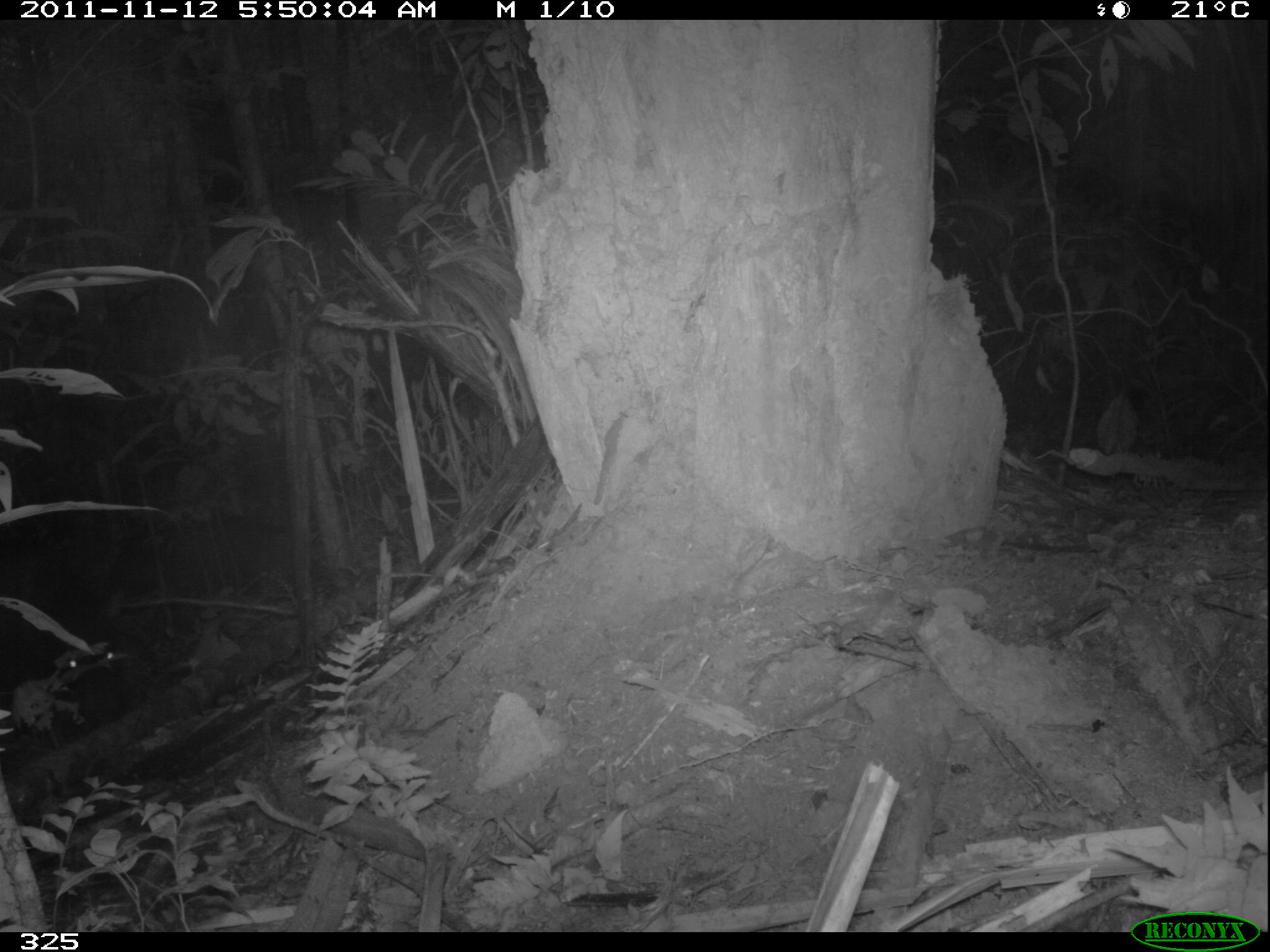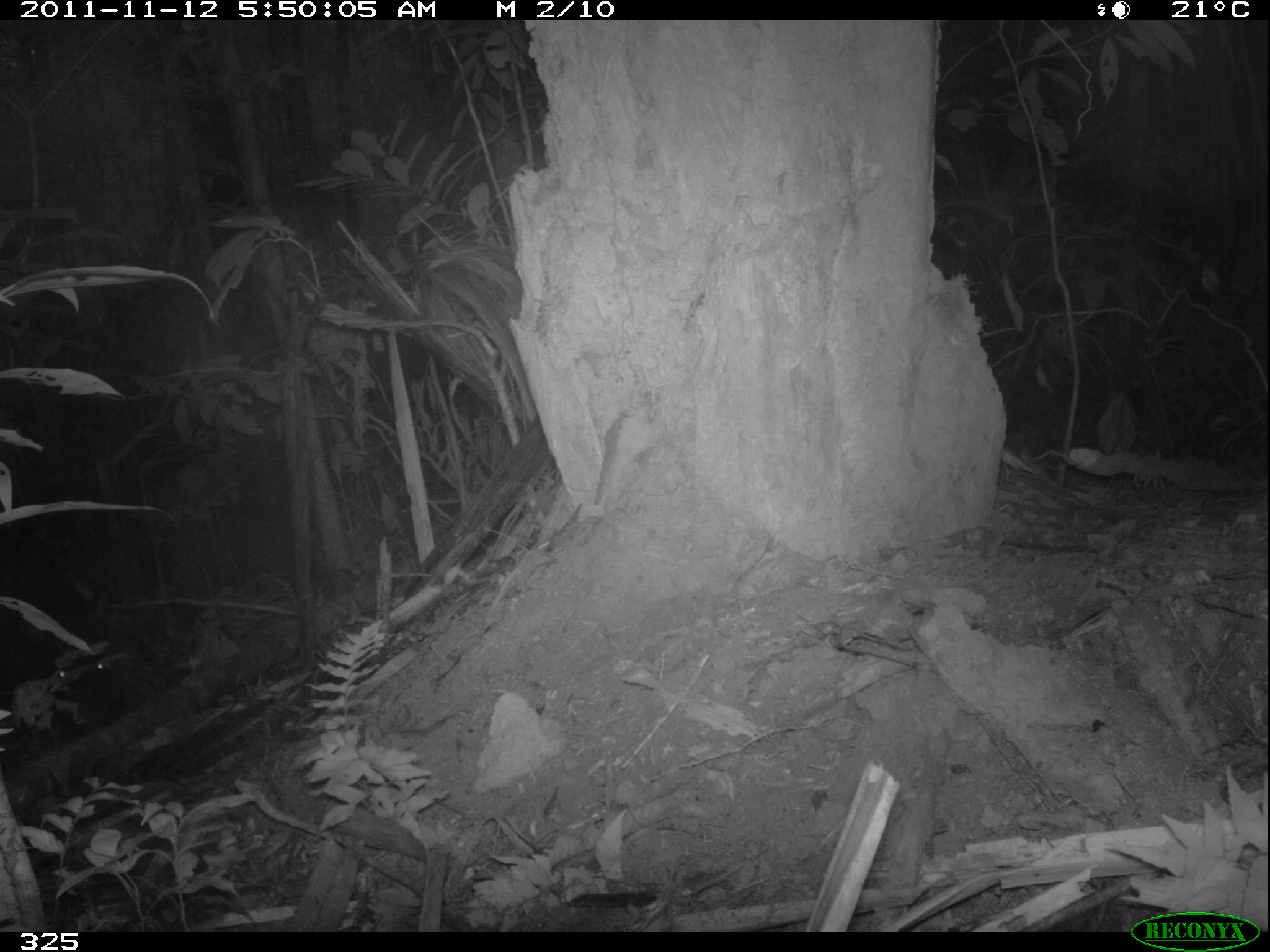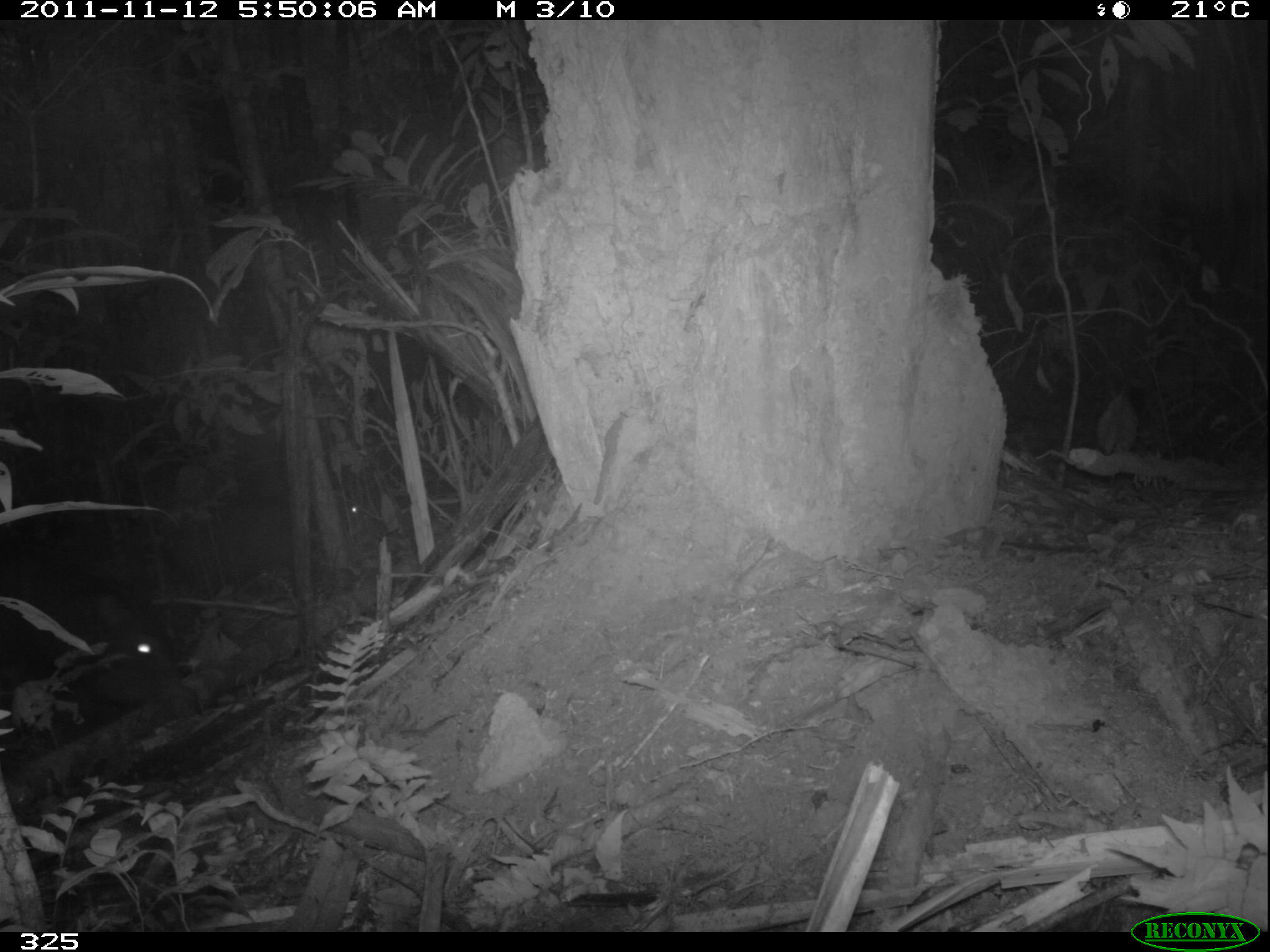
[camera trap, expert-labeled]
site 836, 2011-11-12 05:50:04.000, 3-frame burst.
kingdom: Animalia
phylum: Chordata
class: Mammalia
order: Artiodactyla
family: Tayassuidae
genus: Pecari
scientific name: Pecari tajacu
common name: collared peccary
Pecari tajacu (collared peccary).